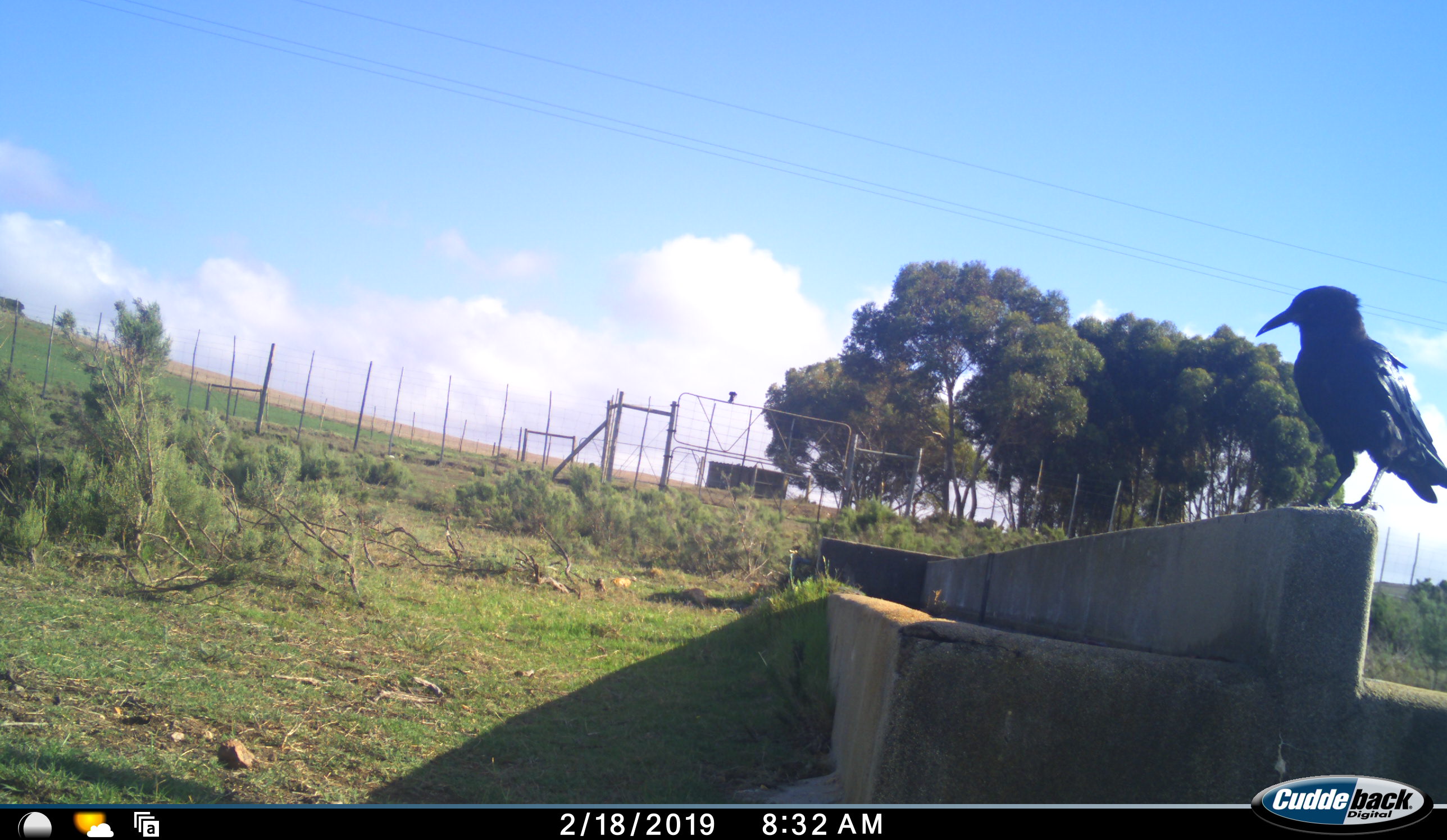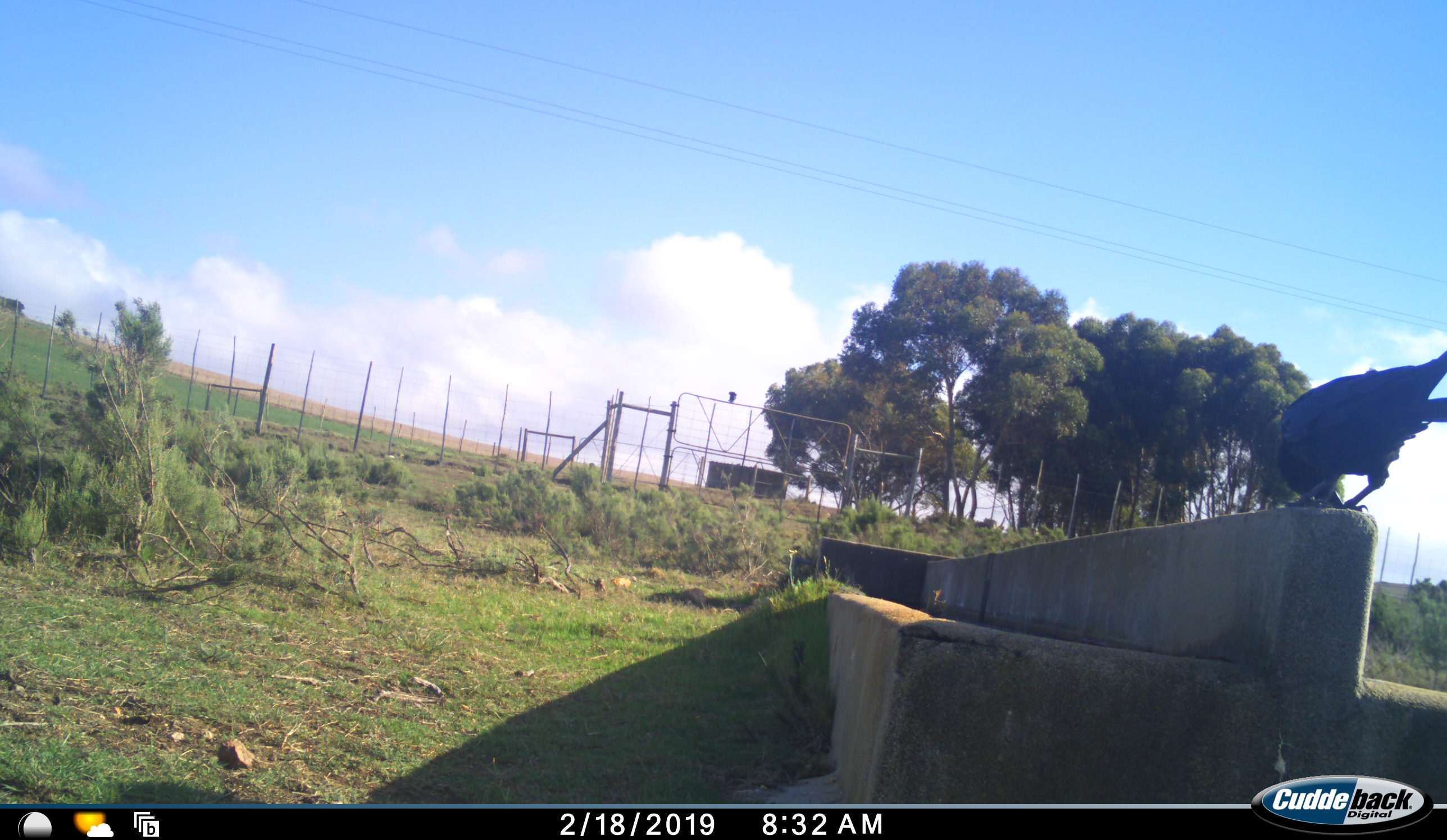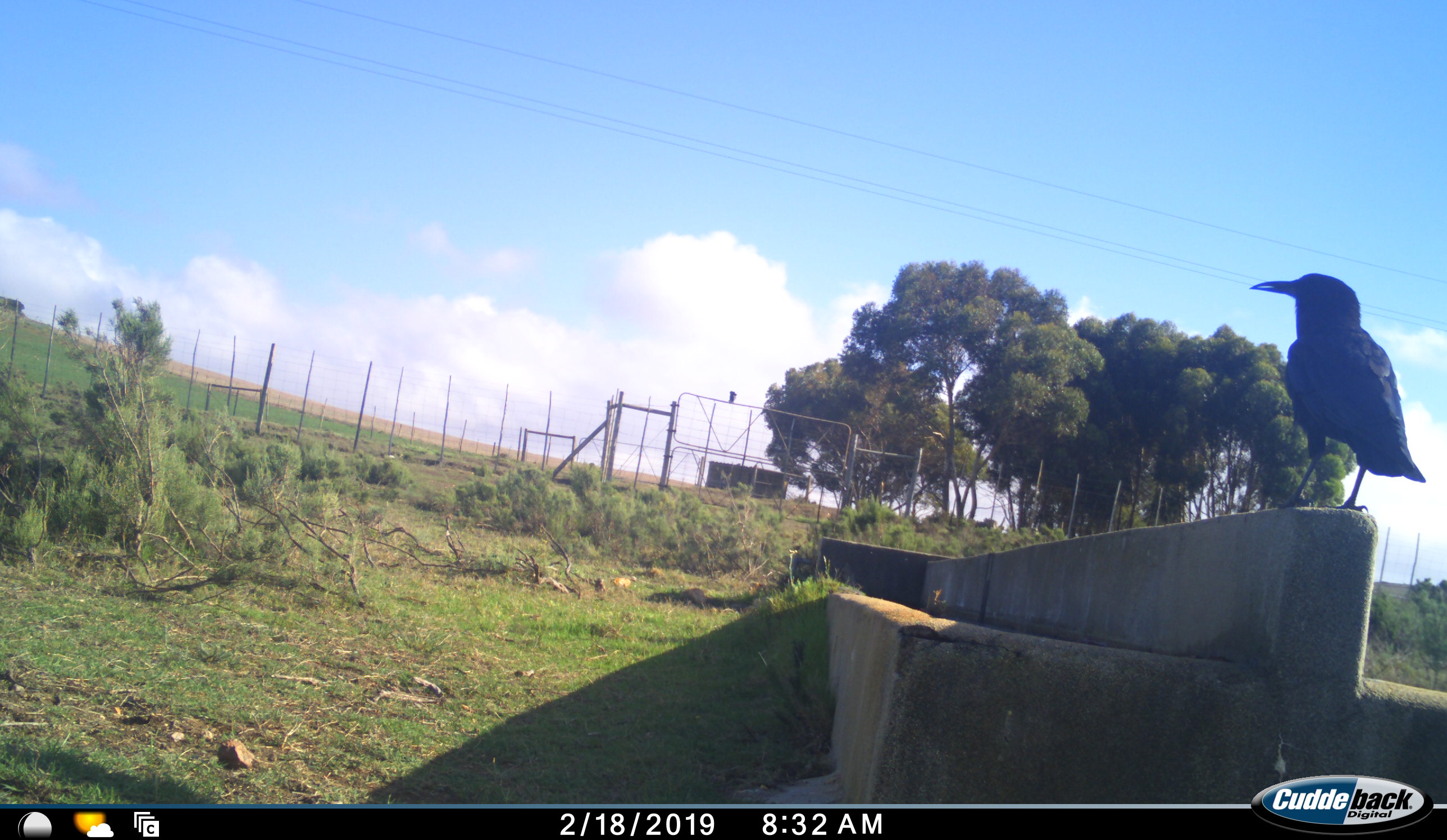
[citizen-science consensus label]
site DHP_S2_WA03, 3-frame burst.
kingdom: Animalia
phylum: Chordata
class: Aves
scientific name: Aves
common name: bird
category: birdother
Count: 1.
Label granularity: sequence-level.